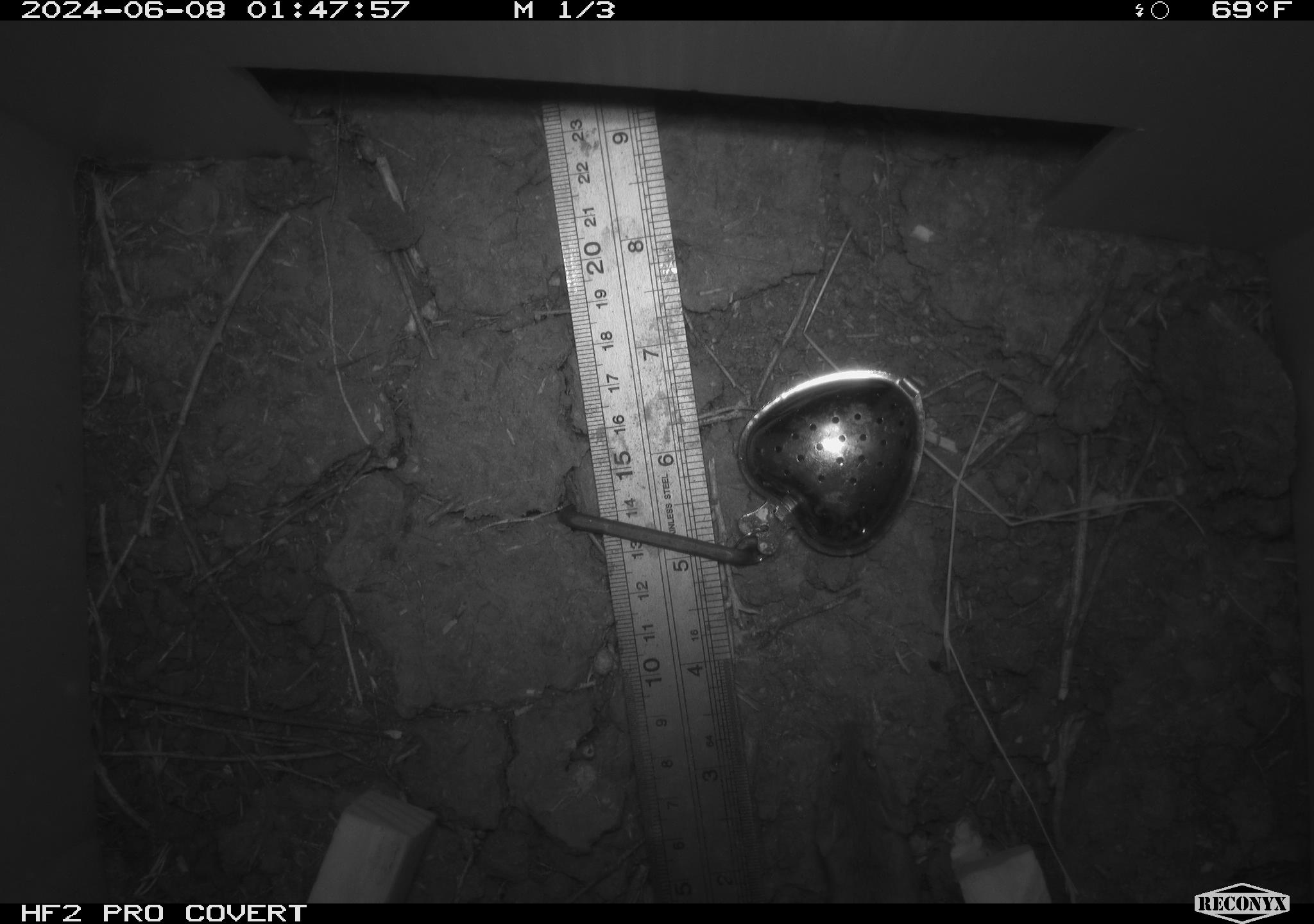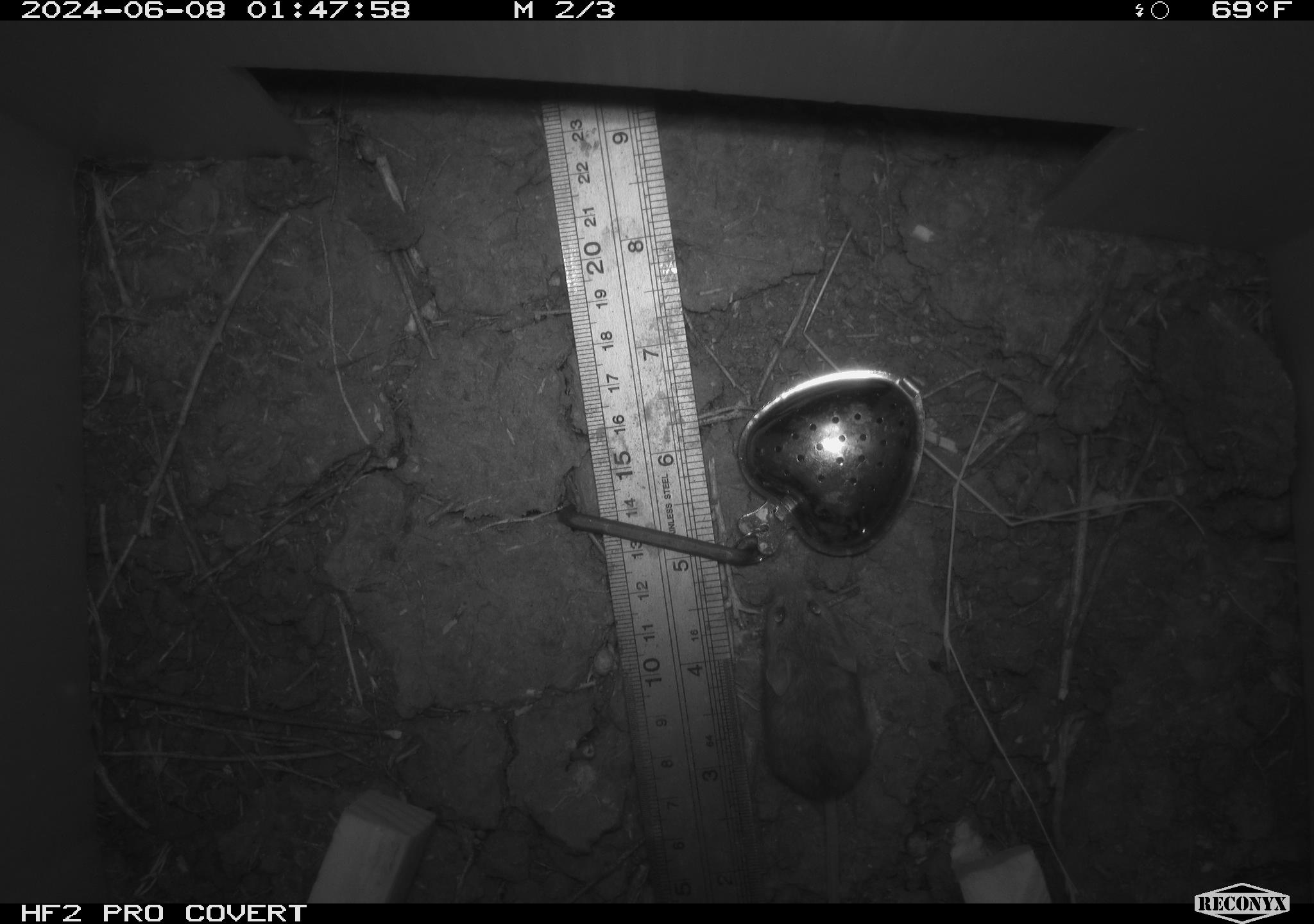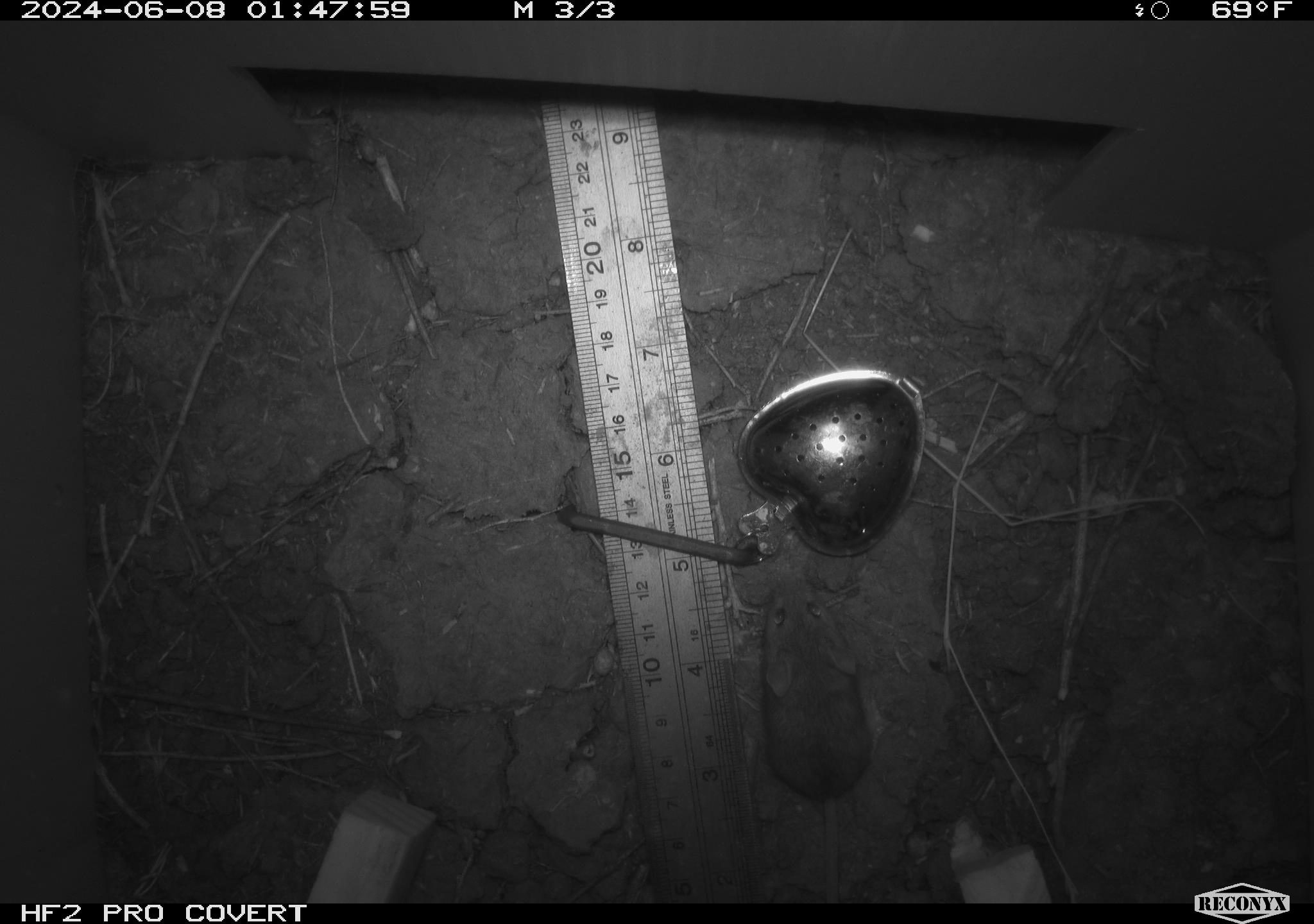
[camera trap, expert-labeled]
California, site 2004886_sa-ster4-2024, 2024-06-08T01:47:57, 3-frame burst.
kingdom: Animalia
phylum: Chordata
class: Mammalia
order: Rodentia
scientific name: Rodentia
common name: mouse species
Mouse species (Rodentia).